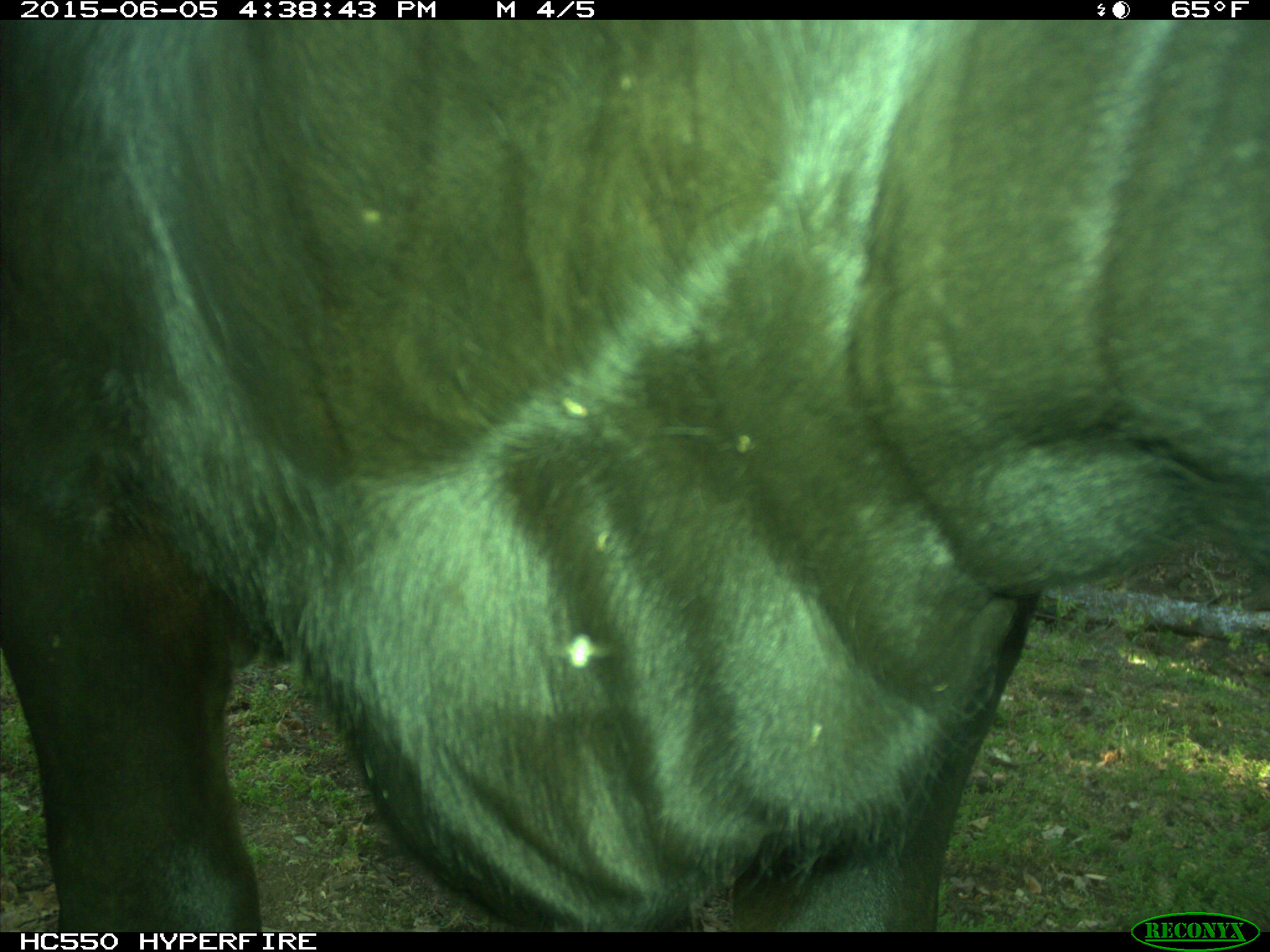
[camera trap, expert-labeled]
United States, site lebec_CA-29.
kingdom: Animalia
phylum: Chordata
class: Mammalia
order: Artiodactyla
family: Bovidae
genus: Bos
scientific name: Bos taurus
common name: domestic cow